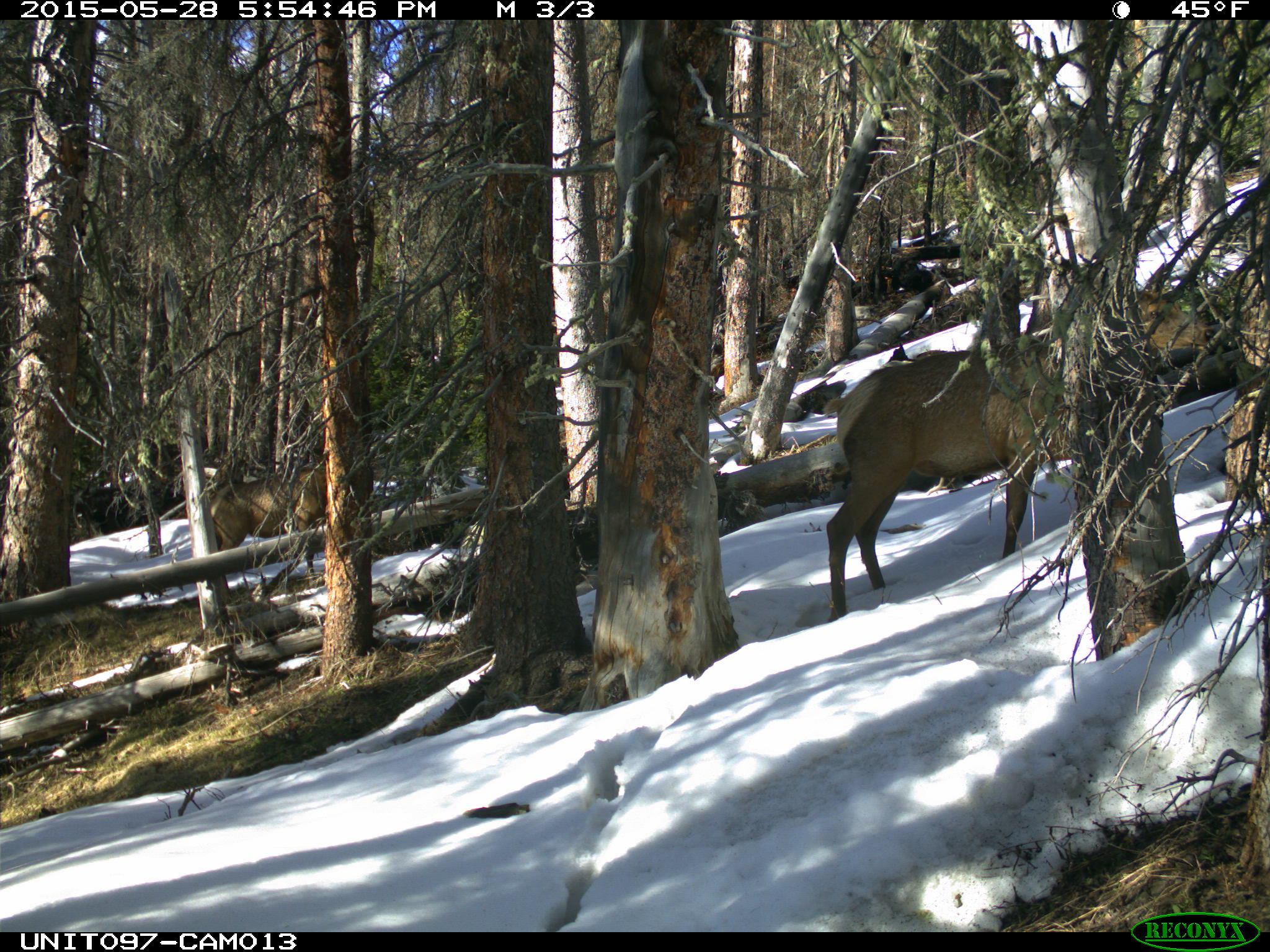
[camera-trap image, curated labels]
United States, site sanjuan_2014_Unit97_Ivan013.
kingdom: Animalia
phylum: Chordata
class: Mammalia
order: Artiodactyla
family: Cervidae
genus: Cervus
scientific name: Cervus elaphus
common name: red deer